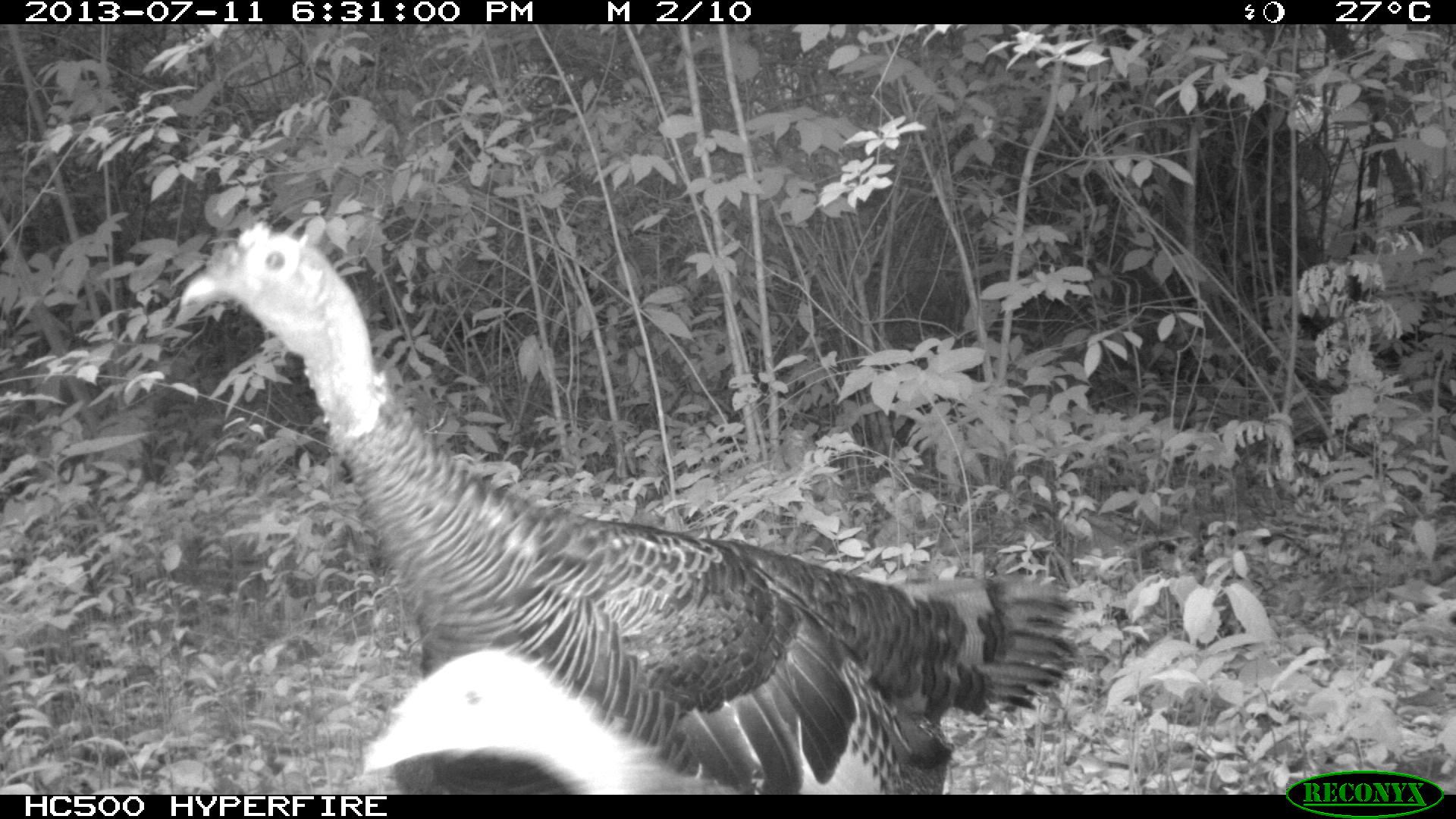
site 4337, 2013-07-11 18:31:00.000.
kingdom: Animalia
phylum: Chordata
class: Aves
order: Galliformes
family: Phasianidae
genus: Meleagris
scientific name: Meleagris ocellata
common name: ocellated turkey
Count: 4.